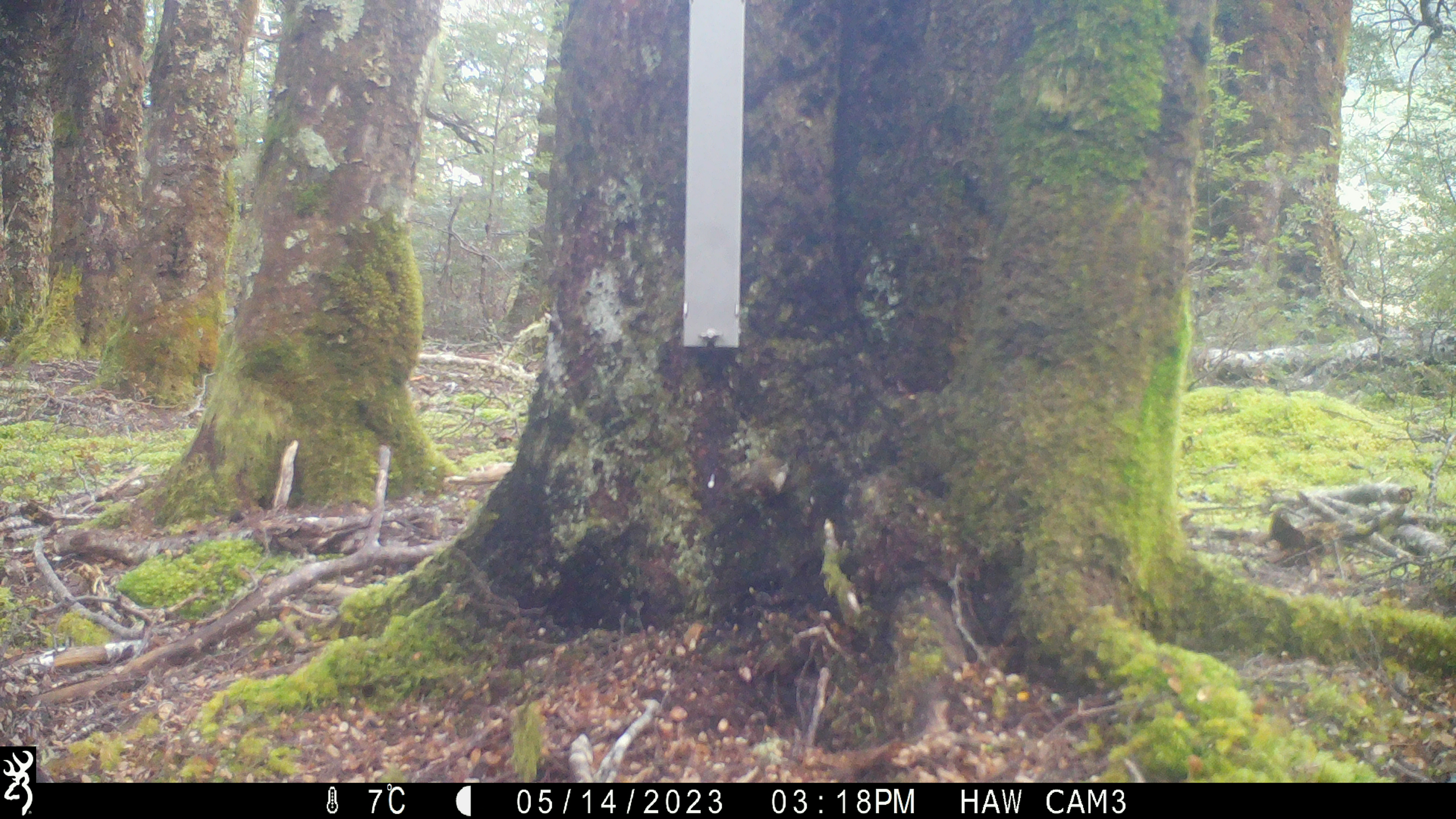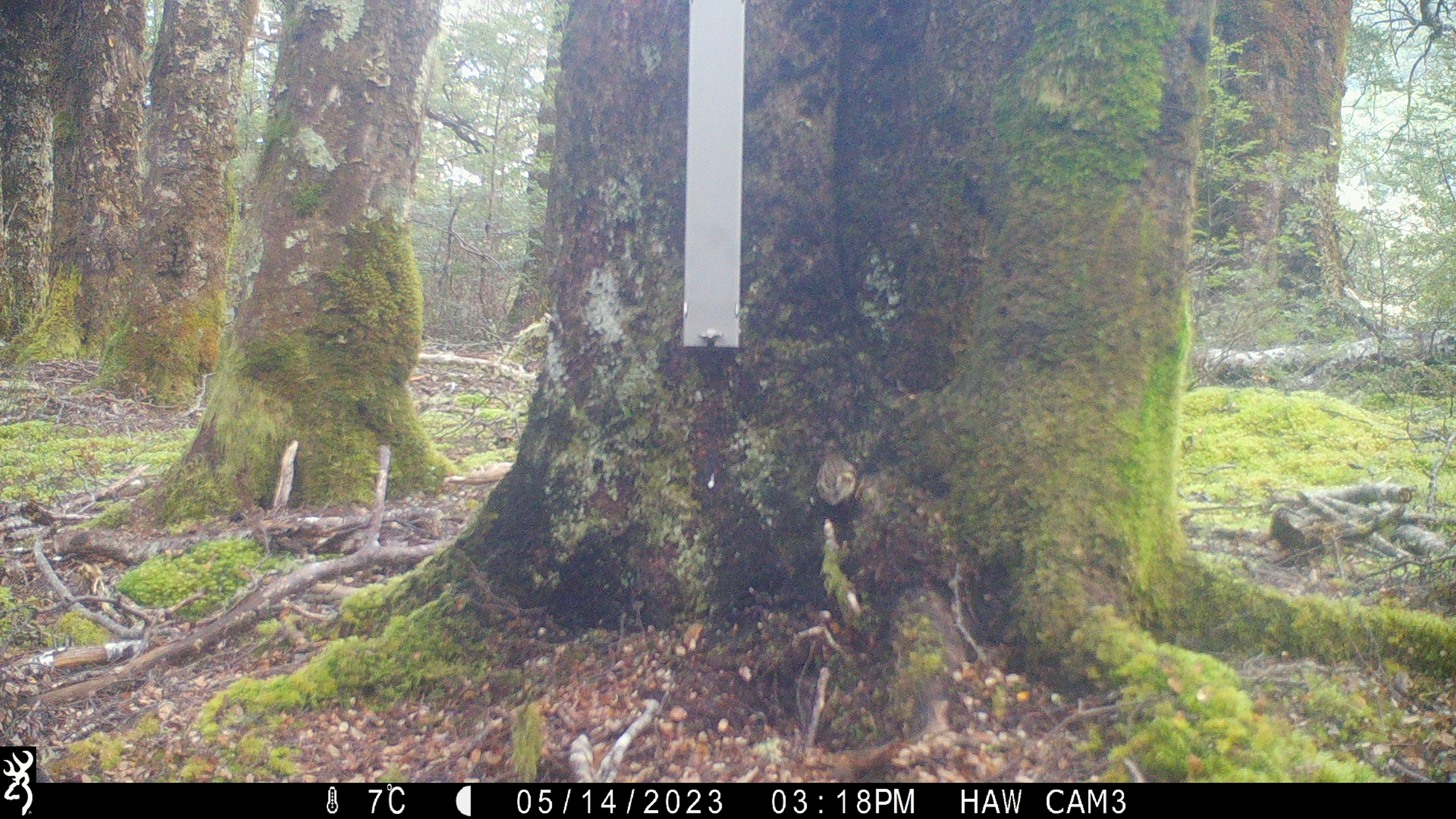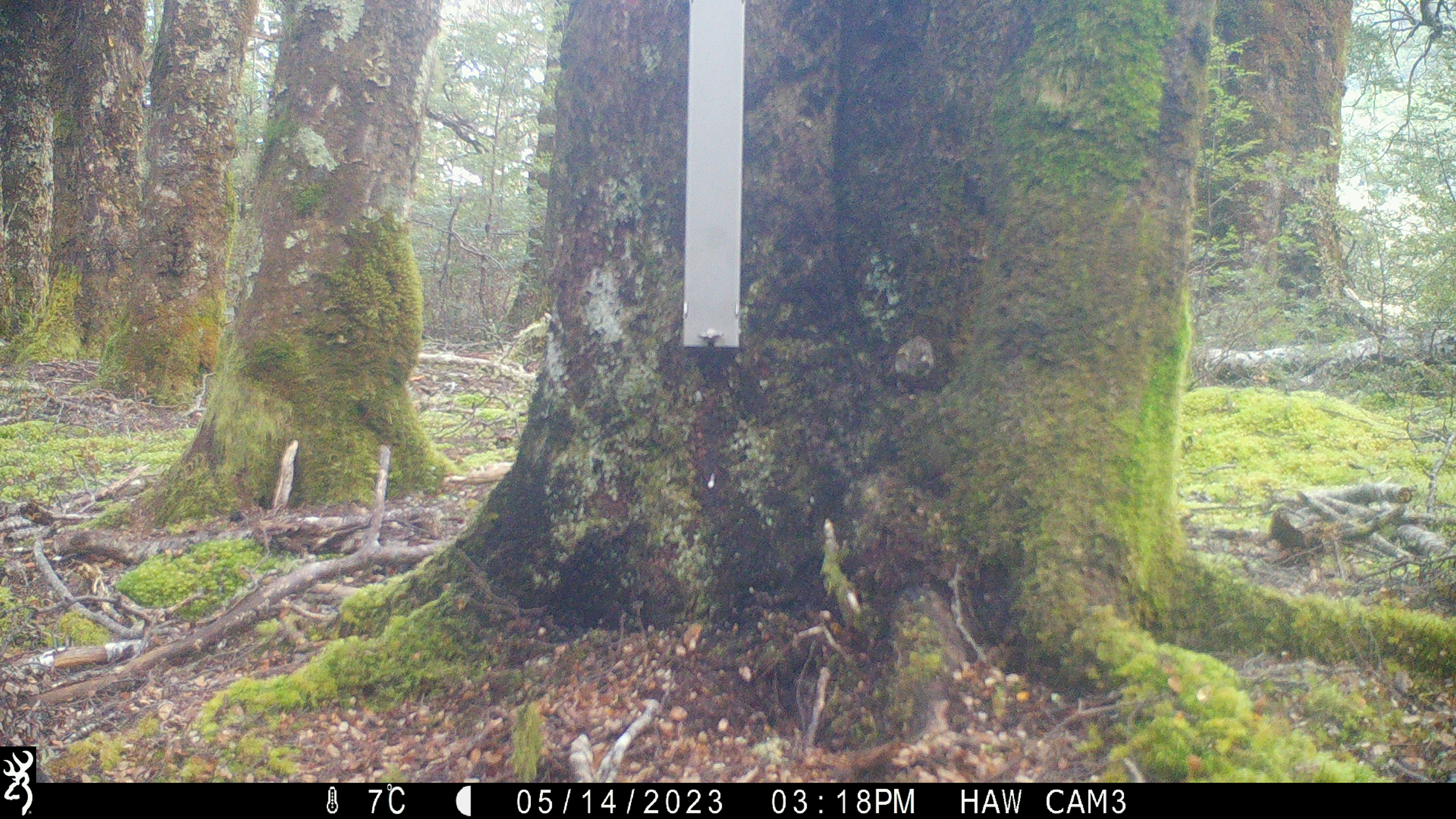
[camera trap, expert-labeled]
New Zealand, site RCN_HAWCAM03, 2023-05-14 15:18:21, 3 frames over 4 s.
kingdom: Animalia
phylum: Chordata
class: Aves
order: Passeriformes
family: Acanthisittidae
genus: Acanthisitta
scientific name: Acanthisitta chloris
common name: rifleman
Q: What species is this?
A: Rifleman (Acanthisitta chloris).